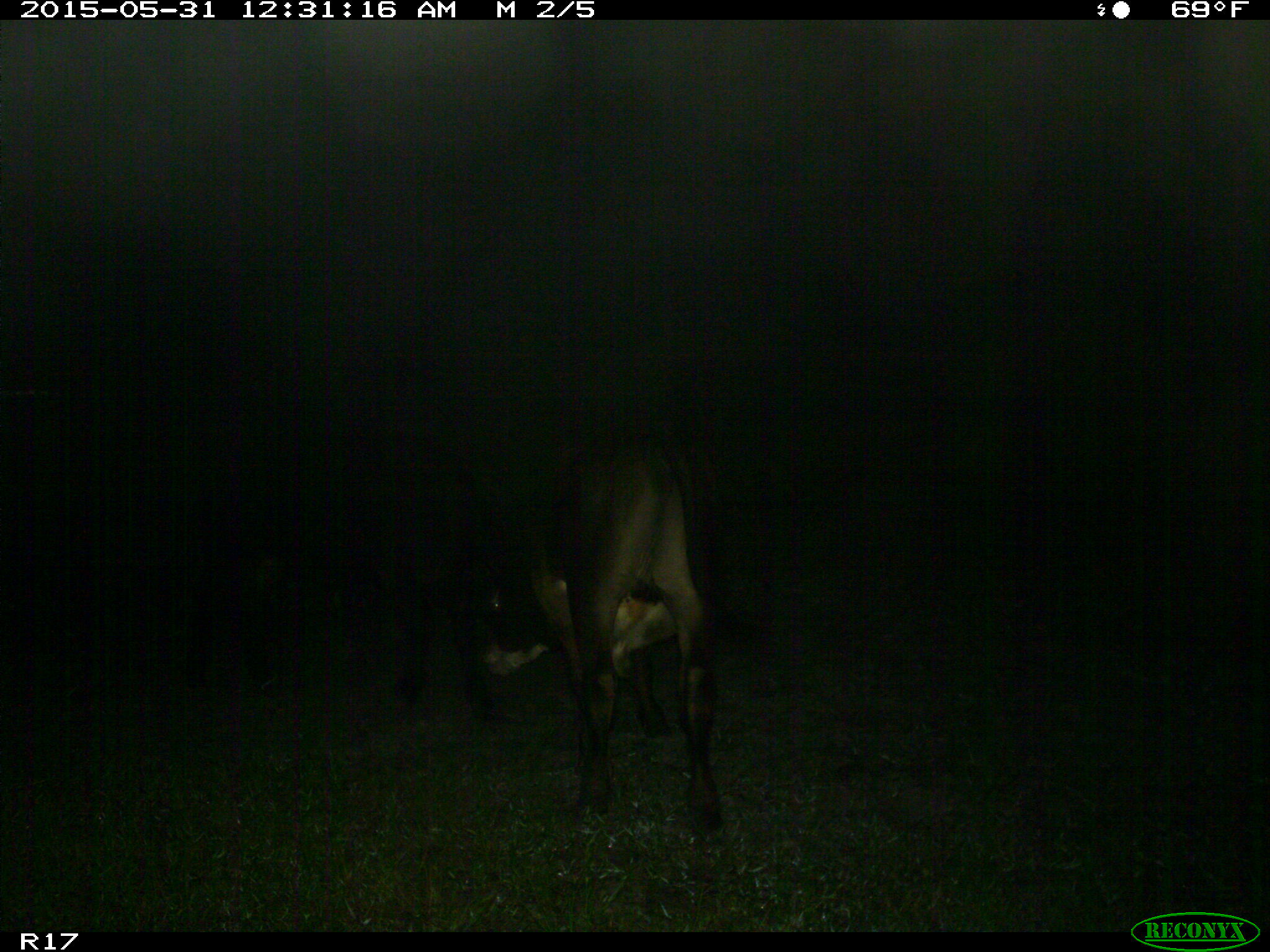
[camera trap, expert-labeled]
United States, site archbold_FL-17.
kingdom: Animalia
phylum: Chordata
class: Mammalia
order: Artiodactyla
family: Bovidae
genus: Bos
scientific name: Bos taurus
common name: domestic cow